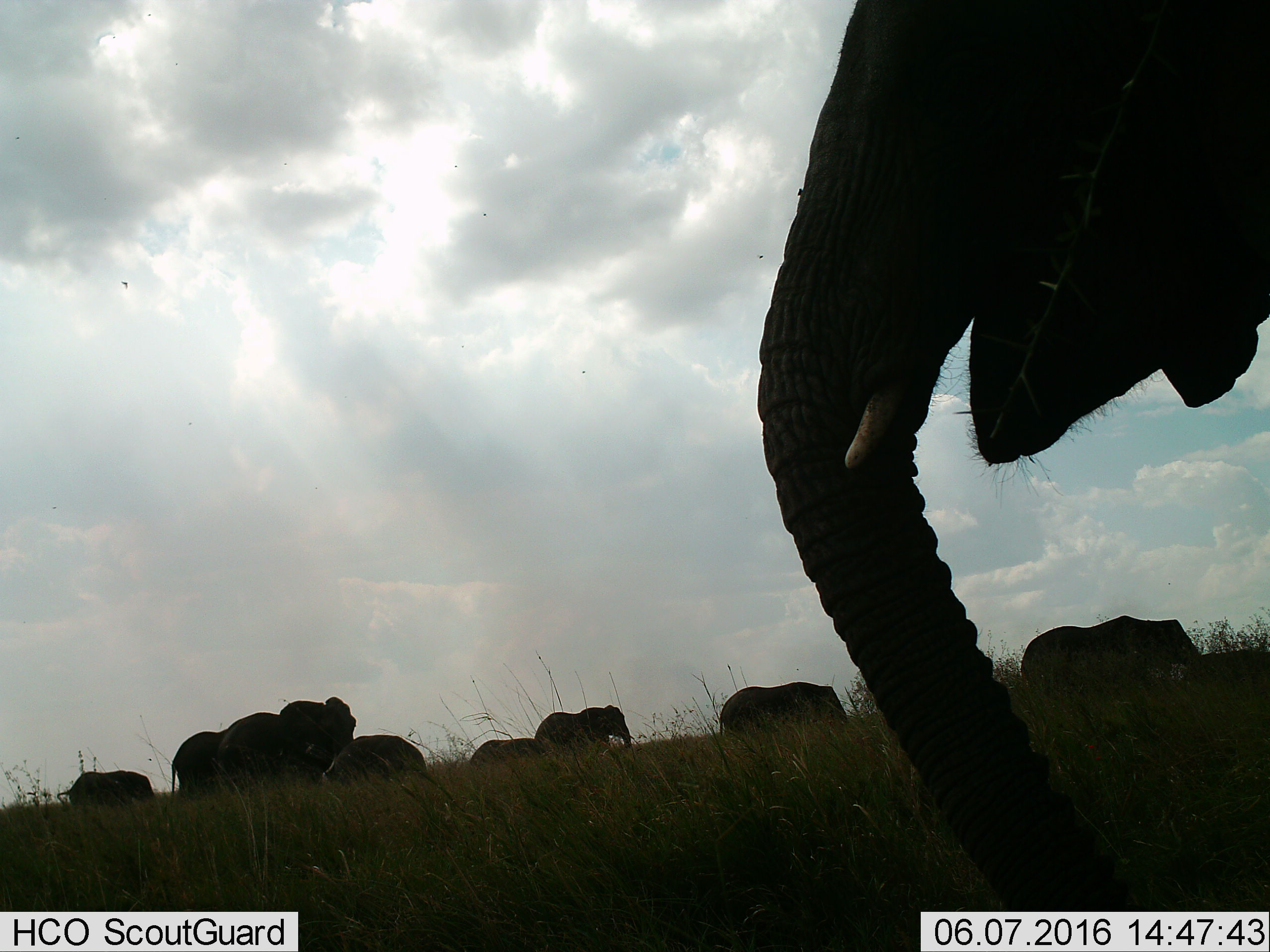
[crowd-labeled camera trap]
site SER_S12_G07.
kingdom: Animalia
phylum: Chordata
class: Mammalia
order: Proboscidea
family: Elephantidae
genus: Loxodonta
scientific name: Loxodonta africana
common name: african bush elephant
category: elephant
Elephant (african bush elephant) (Loxodonta africana), count 9. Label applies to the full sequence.